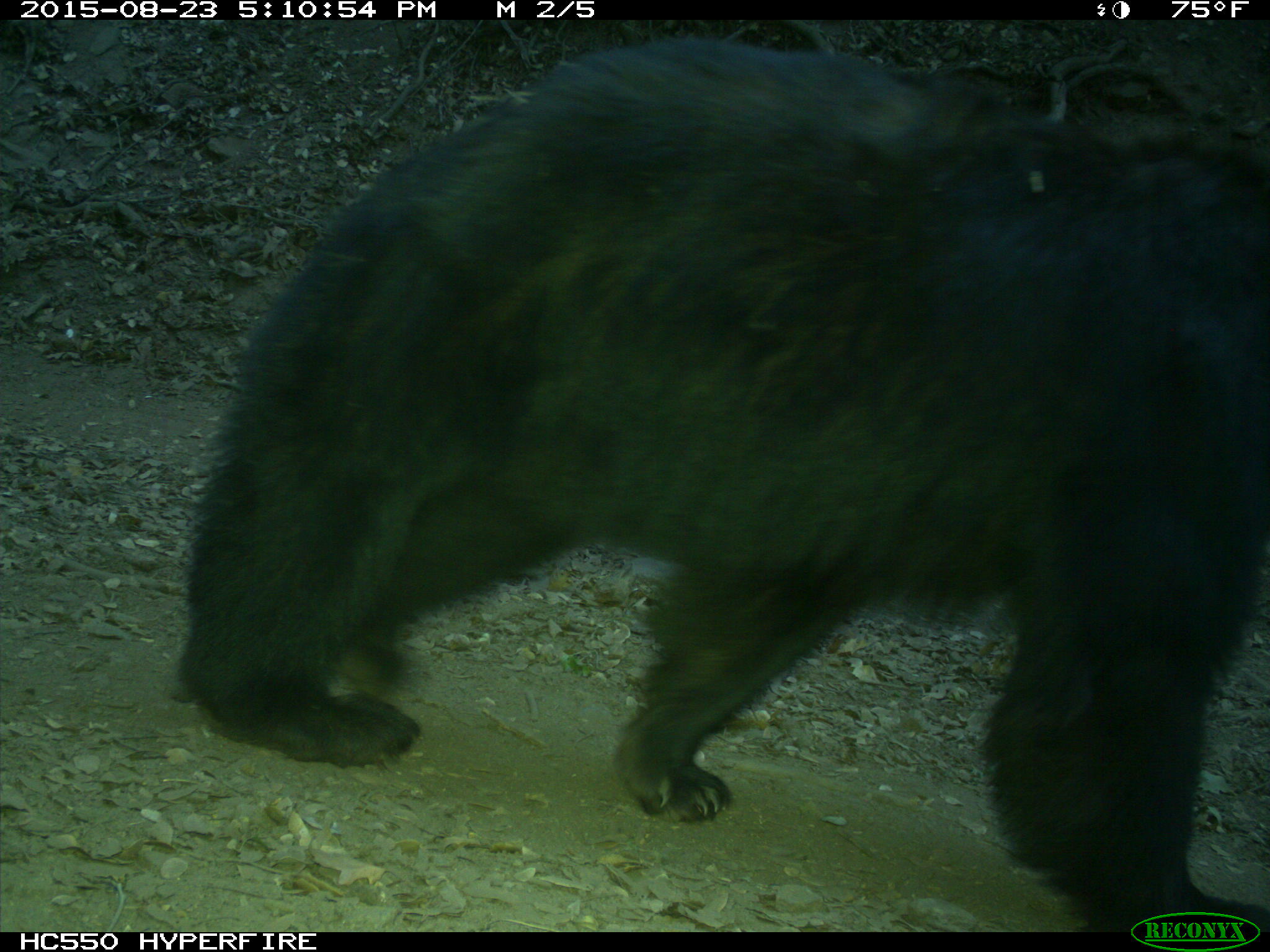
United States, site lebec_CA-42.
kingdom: Animalia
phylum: Chordata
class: Mammalia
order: Carnivora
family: Ursidae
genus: Ursus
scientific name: Ursus americanus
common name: american black bear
Ursus americanus (american black bear).